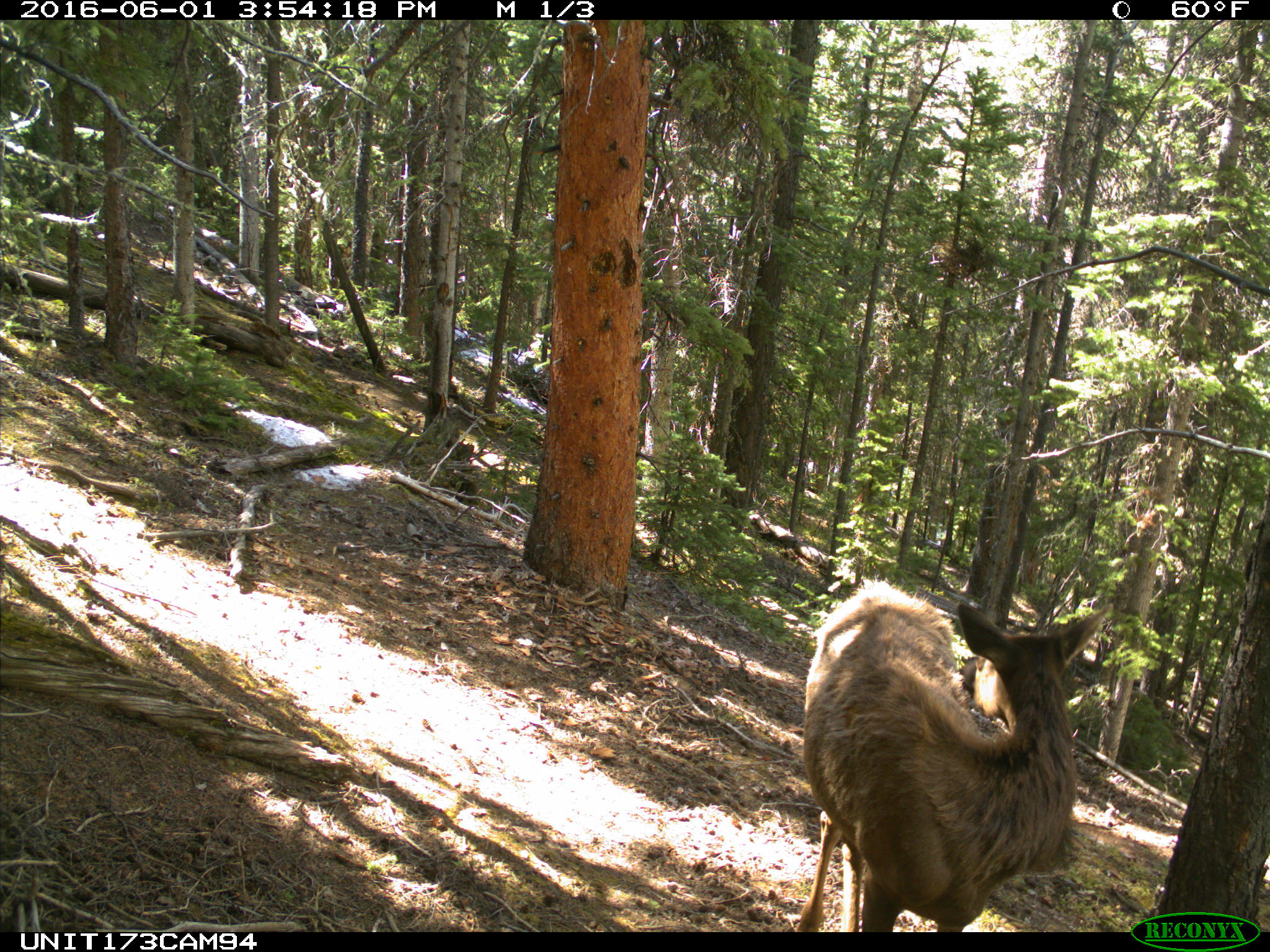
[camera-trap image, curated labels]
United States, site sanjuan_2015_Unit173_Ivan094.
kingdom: Animalia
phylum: Chordata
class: Mammalia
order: Artiodactyla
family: Cervidae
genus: Cervus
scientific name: Cervus elaphus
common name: red deer